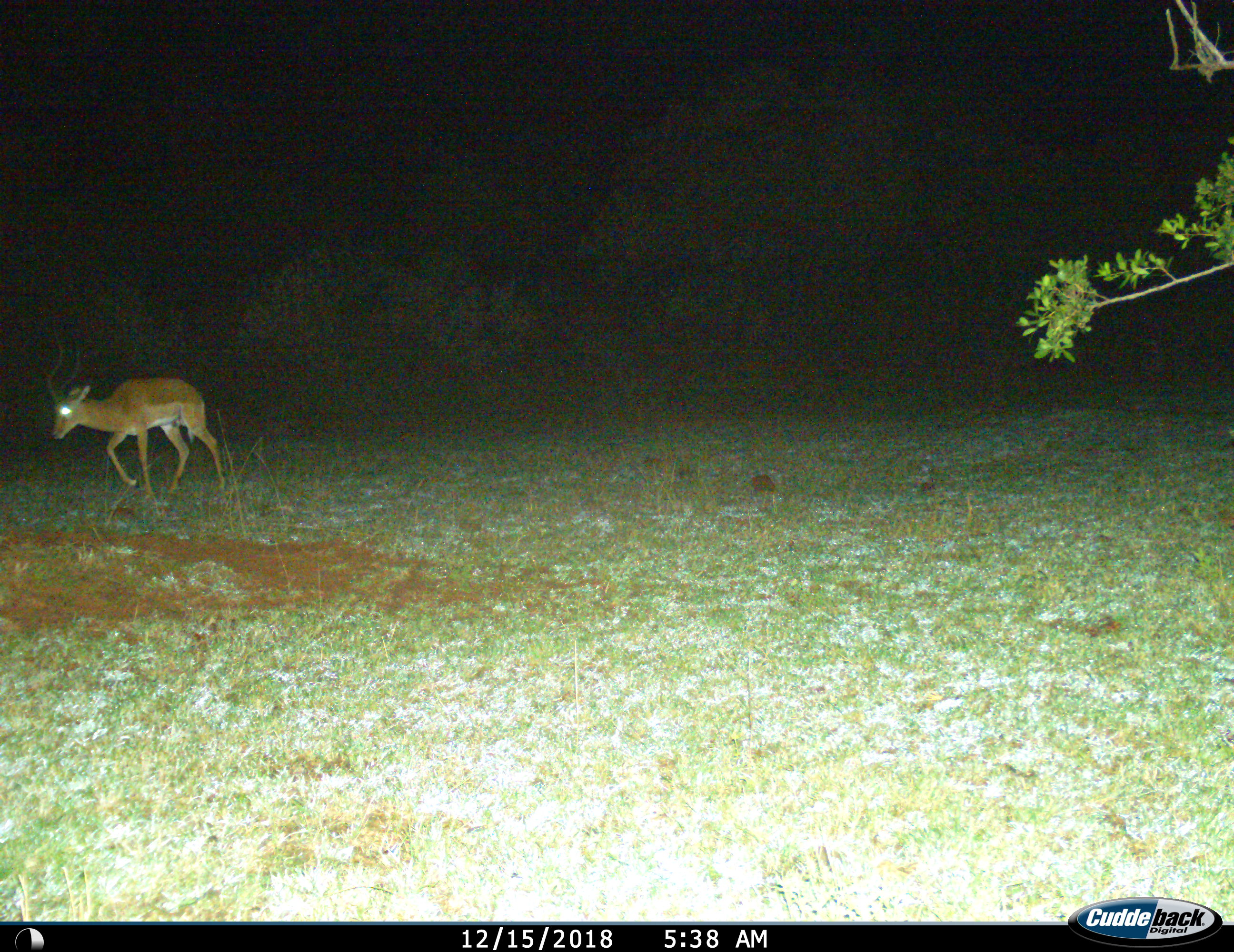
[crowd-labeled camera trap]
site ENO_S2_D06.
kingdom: Animalia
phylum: Chordata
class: Mammalia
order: Artiodactyla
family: Bovidae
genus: Aepyceros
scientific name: Aepyceros melampus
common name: impala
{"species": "impala (Aepyceros melampus)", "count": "1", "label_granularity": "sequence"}